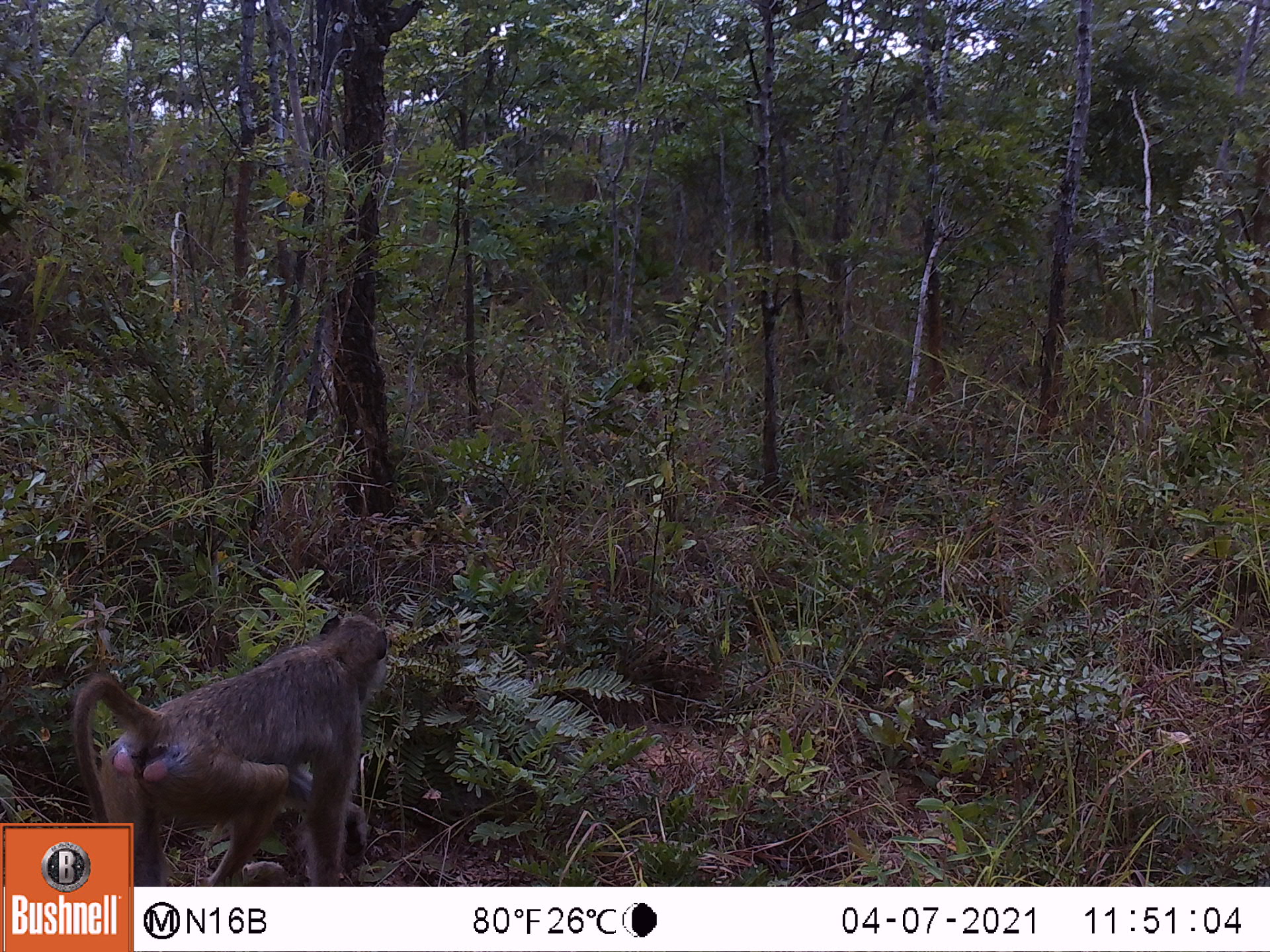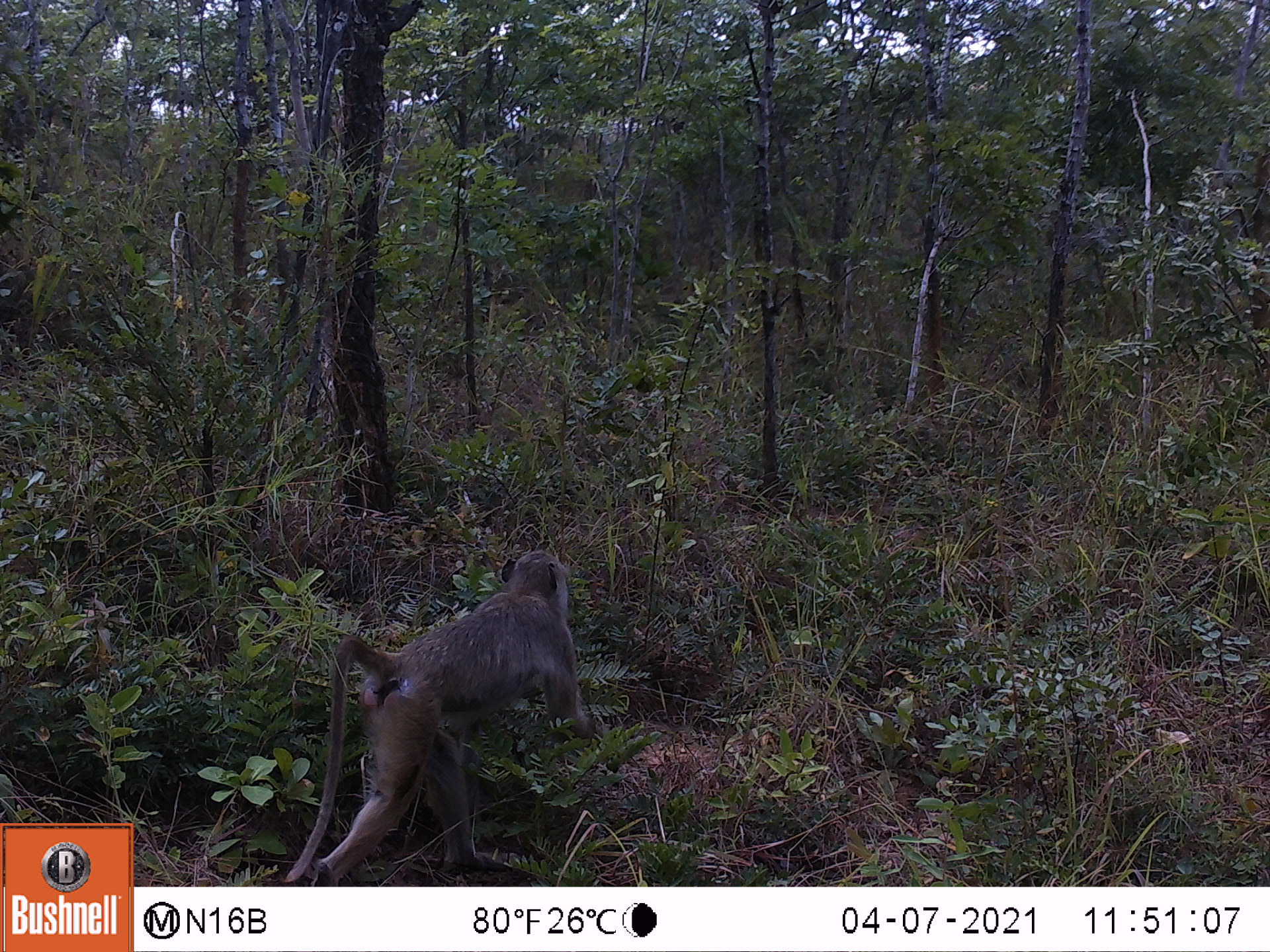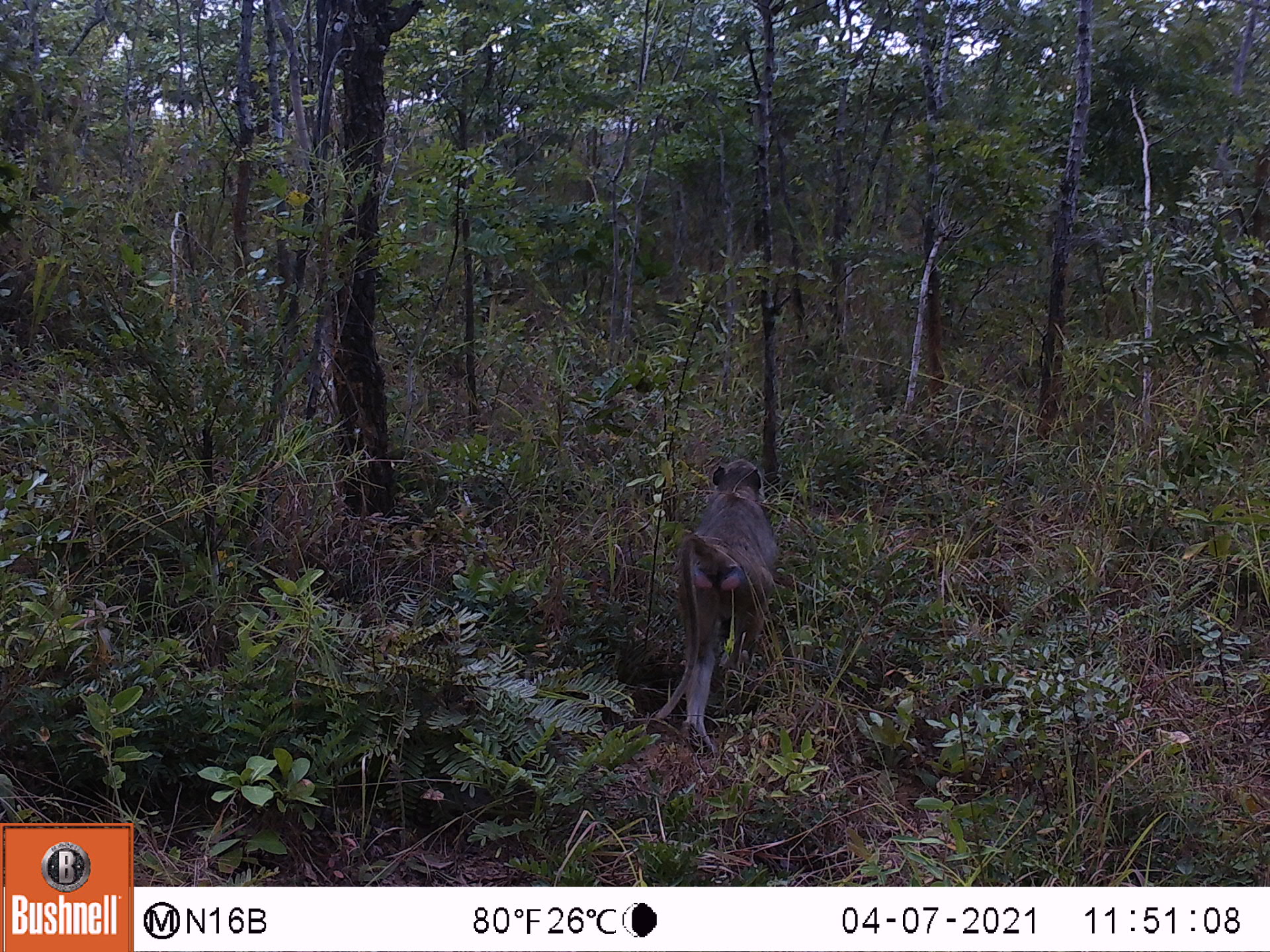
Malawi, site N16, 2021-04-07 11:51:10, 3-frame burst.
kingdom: Animalia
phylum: Chordata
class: Mammalia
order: Primates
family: Cercopithecidae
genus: Papio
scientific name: Papio cynocephalus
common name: yellow baboon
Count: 1.